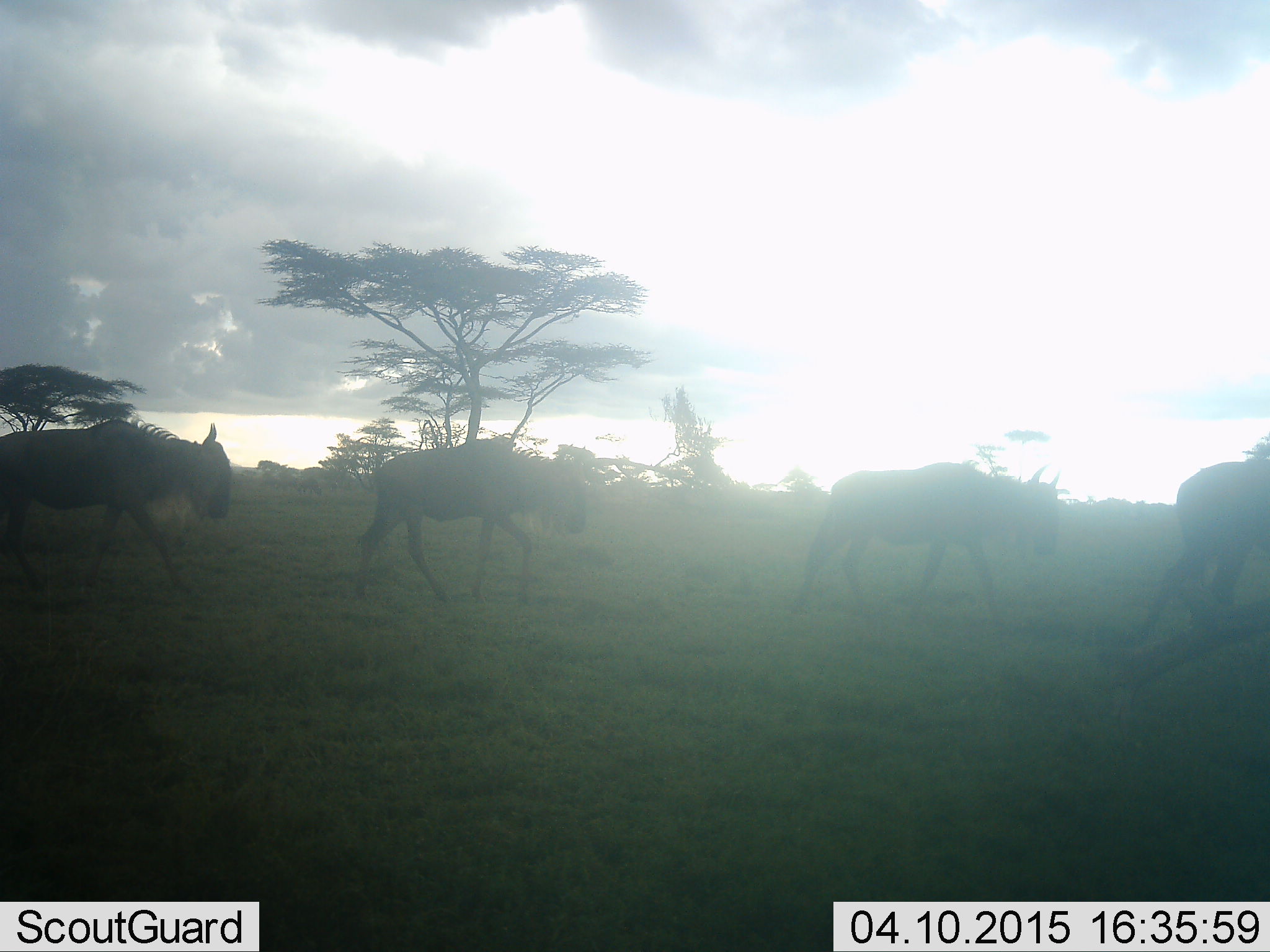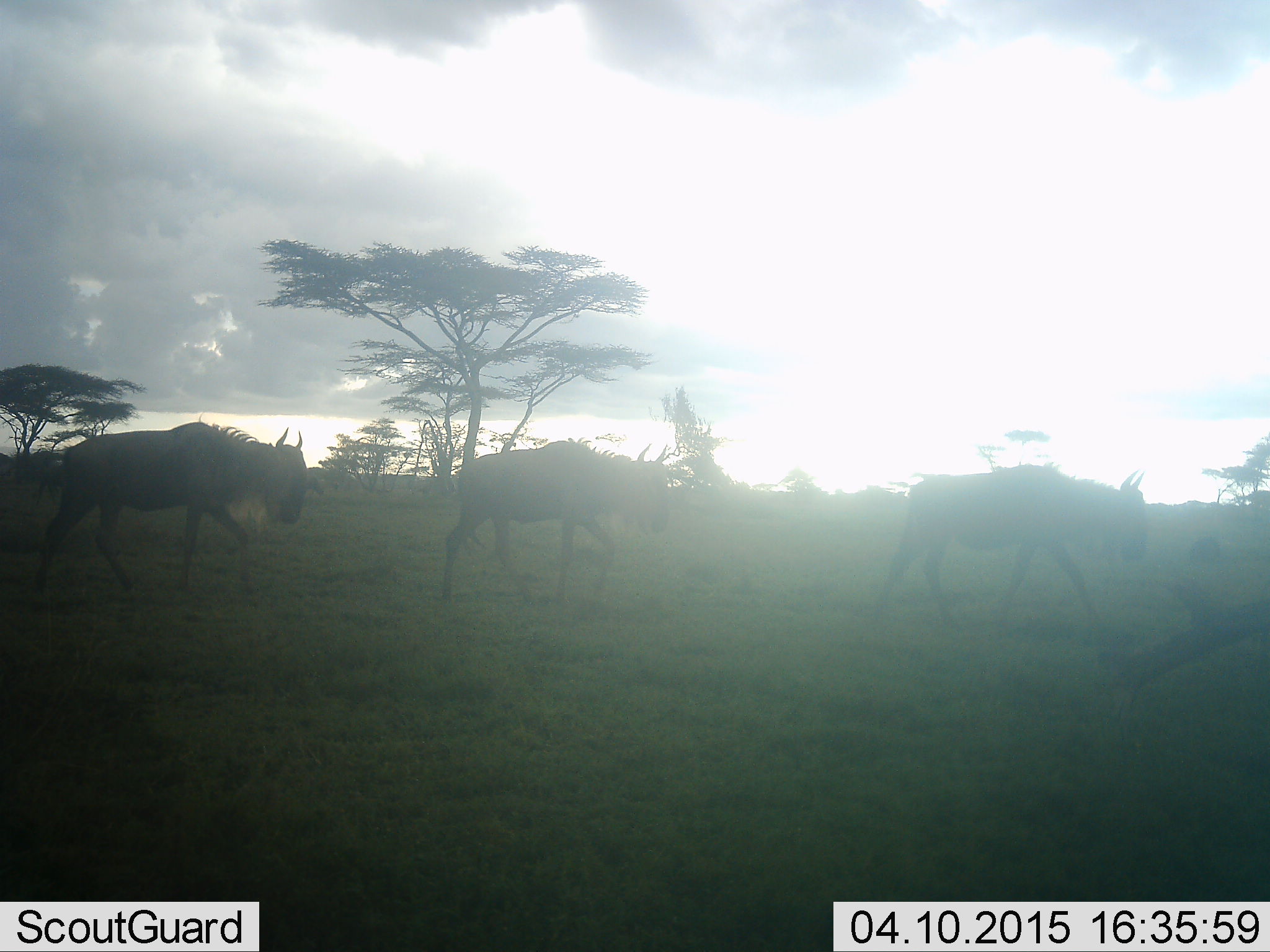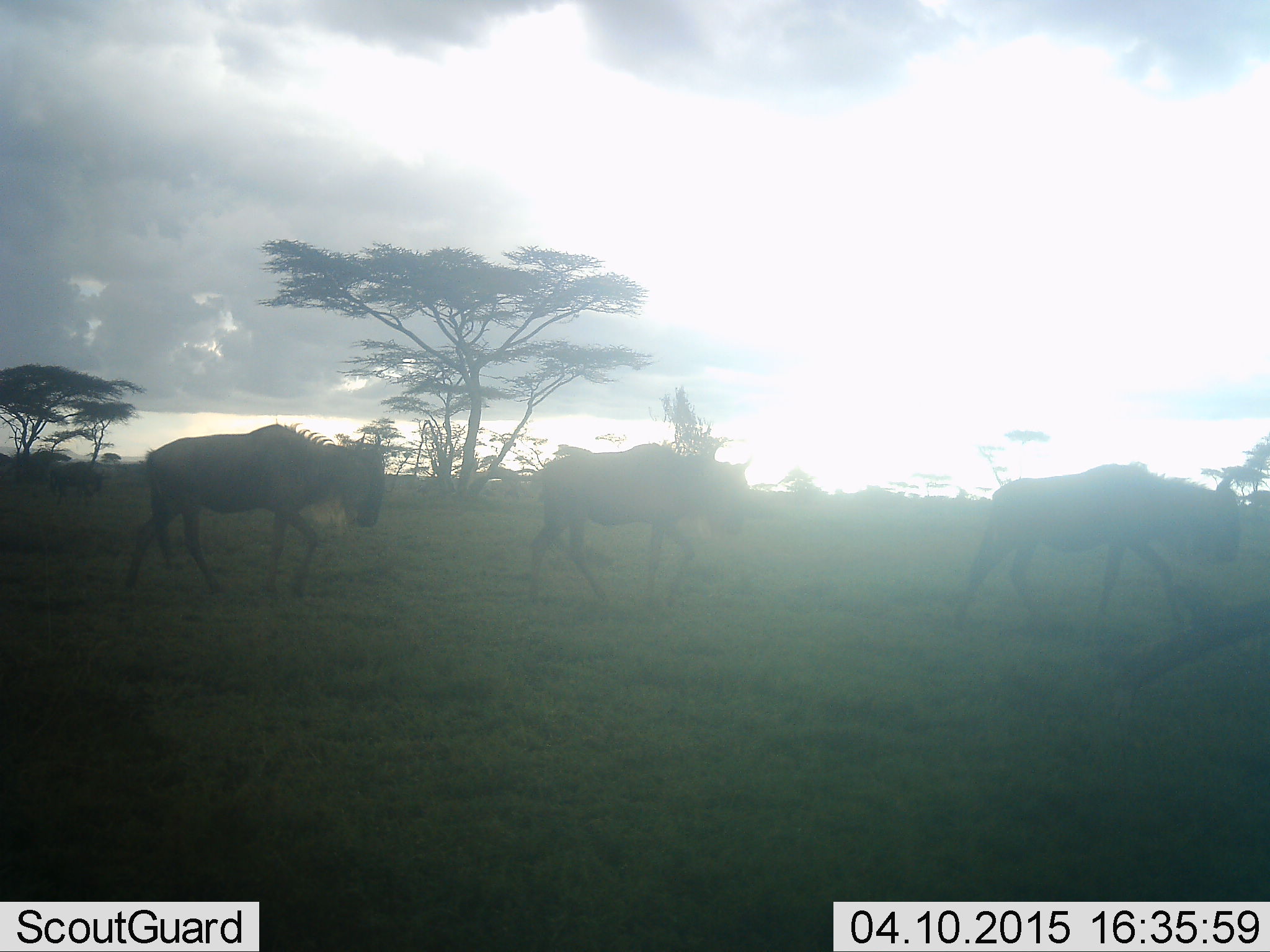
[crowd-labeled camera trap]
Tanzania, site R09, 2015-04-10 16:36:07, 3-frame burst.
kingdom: Animalia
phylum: Chordata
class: Mammalia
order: Artiodactyla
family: Bovidae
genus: Connochaetes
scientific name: Connochaetes taurinus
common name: blue wildebeest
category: wildebeest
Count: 4.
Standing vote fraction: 10%.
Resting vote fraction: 0%.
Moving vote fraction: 100%.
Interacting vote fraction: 0%.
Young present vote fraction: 0%.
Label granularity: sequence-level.